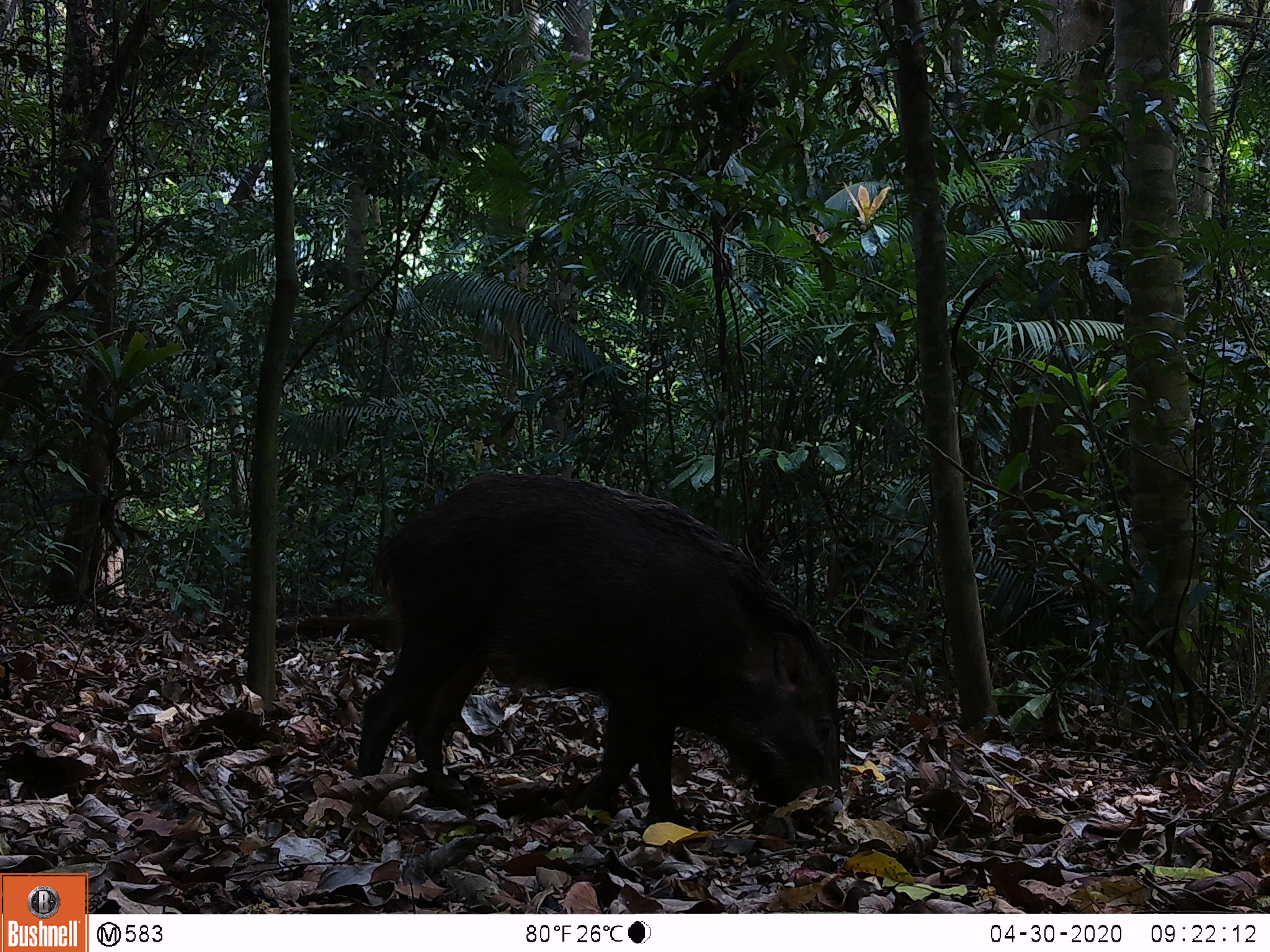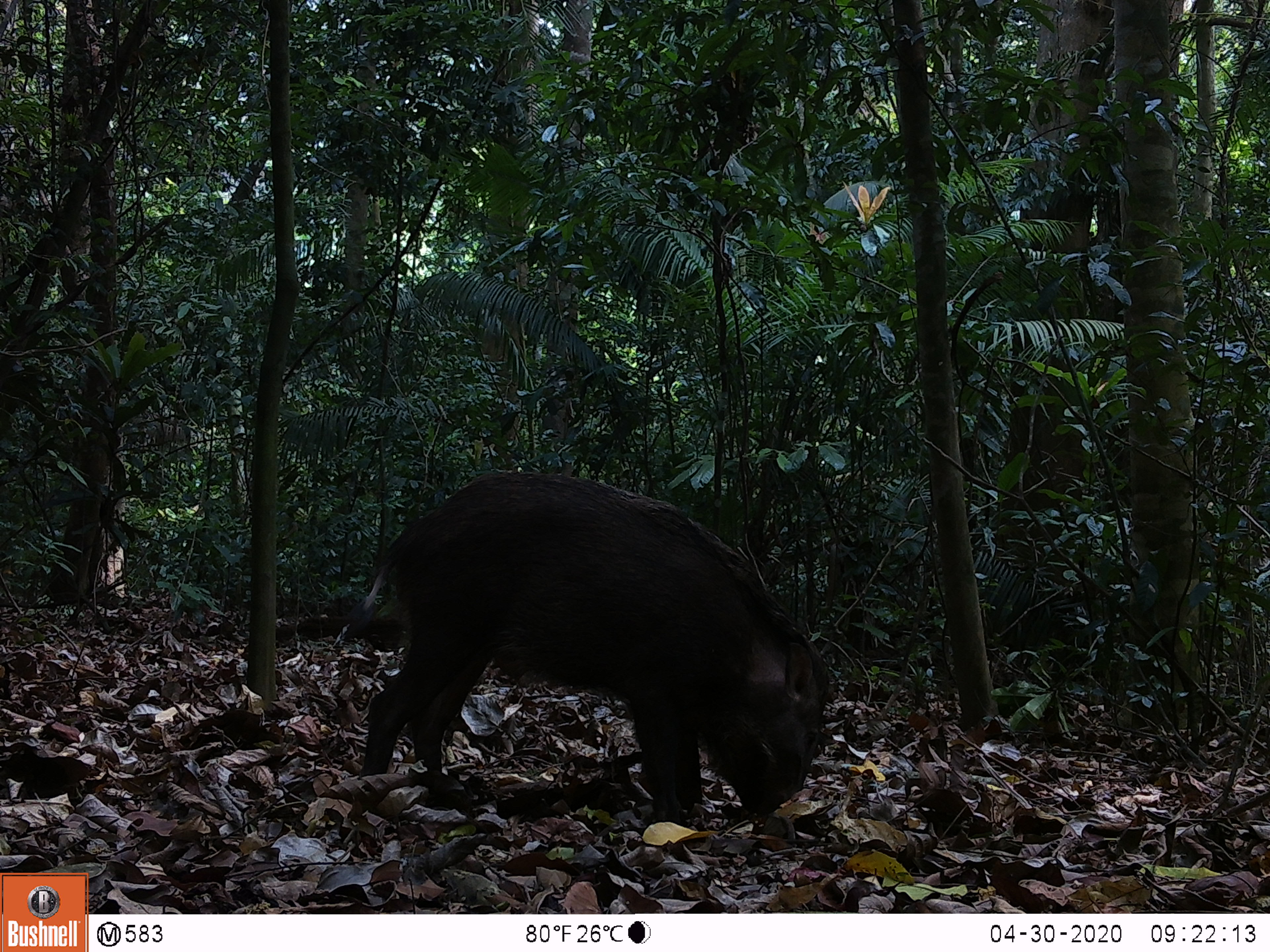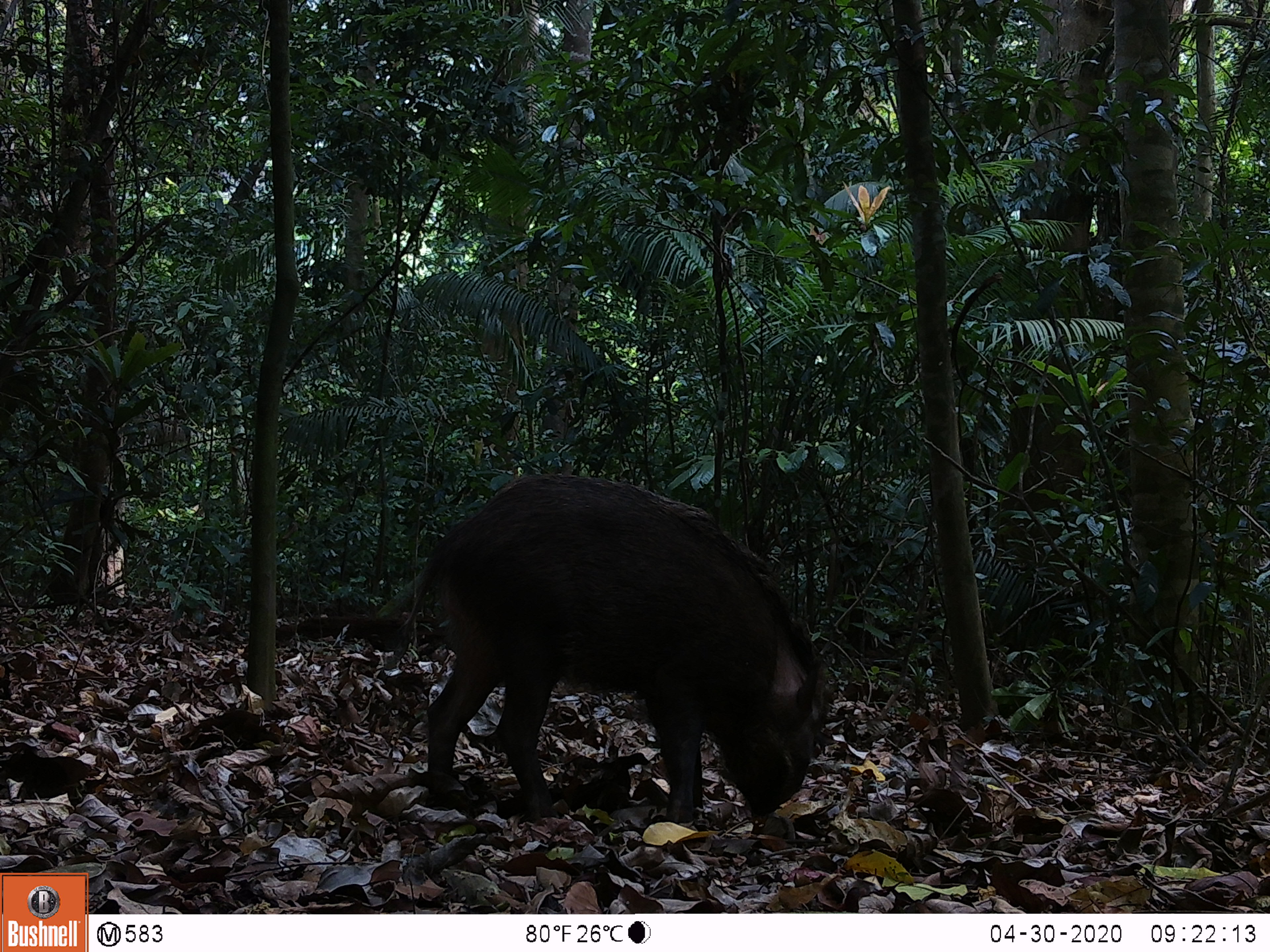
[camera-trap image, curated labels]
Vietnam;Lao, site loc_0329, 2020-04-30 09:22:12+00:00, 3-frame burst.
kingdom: Animalia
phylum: Chordata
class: Mammalia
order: Artiodactyla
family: Suidae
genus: Sus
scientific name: Sus scrofa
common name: eurasian wild pig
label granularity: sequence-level